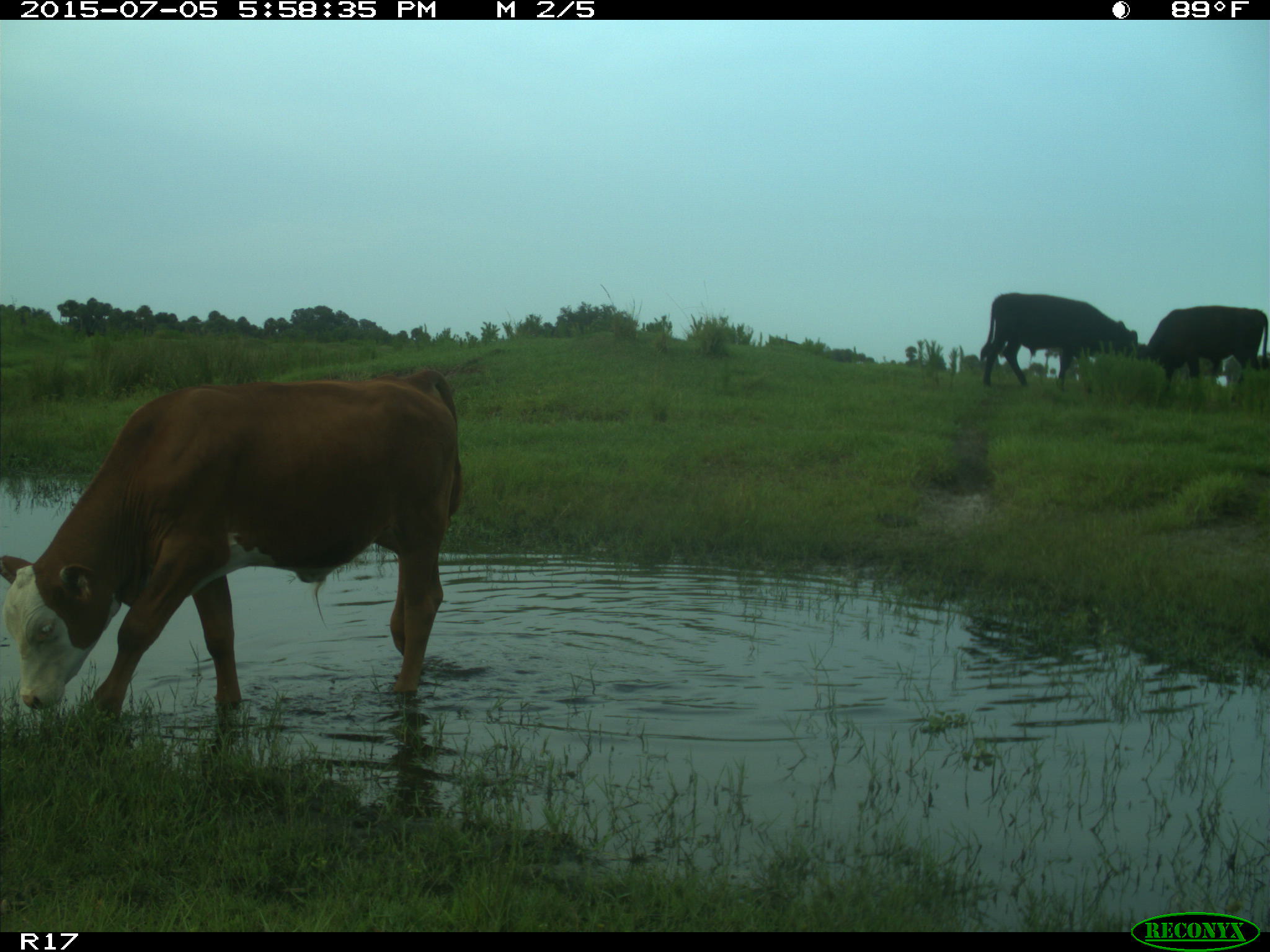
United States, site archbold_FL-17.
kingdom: Animalia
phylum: Chordata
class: Mammalia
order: Artiodactyla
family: Bovidae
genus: Bos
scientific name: Bos taurus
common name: domestic cow